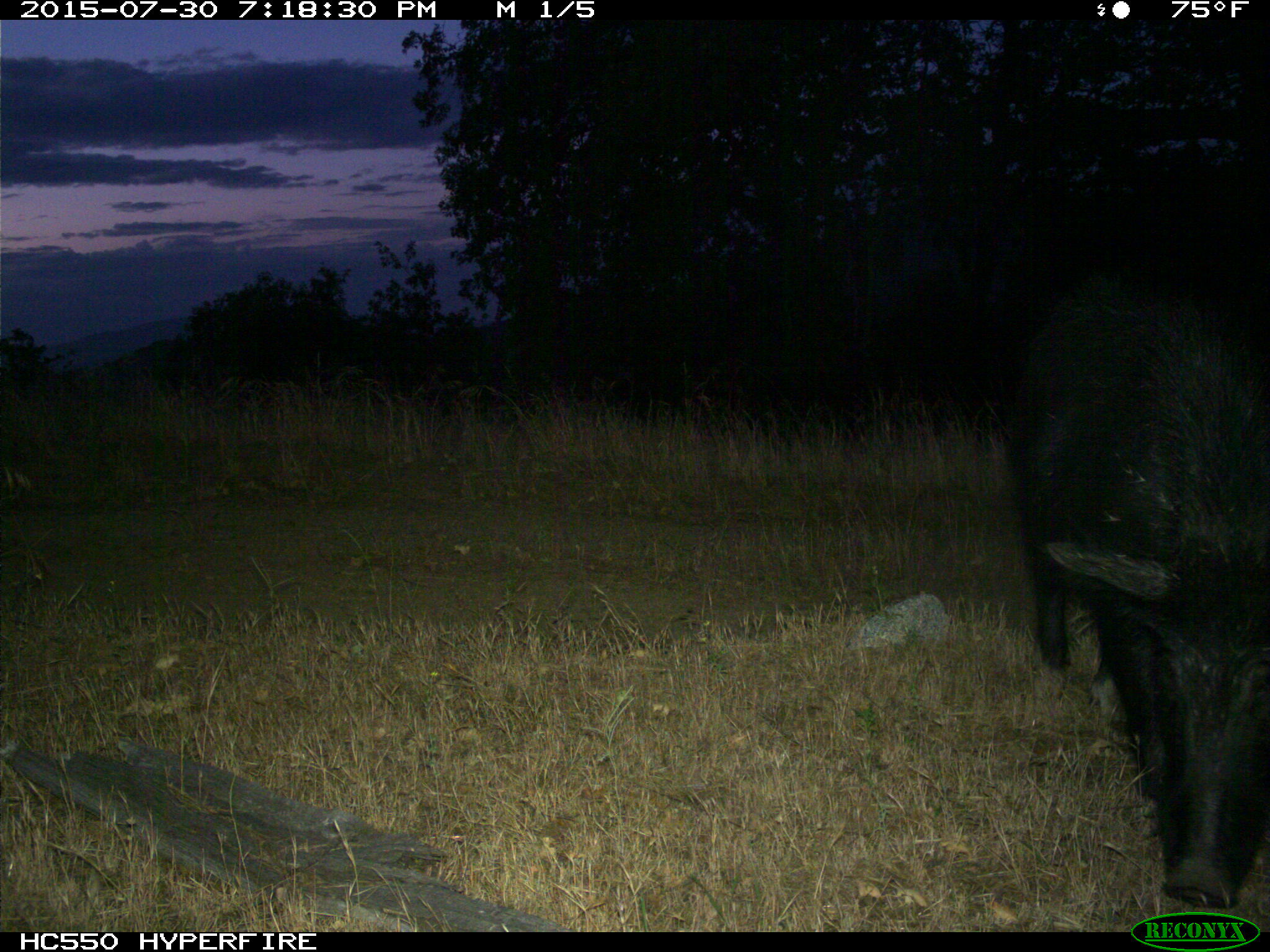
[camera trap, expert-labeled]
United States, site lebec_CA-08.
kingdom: Animalia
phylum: Chordata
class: Mammalia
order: Artiodactyla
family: Suidae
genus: Sus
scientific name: Sus scrofa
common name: wild boar